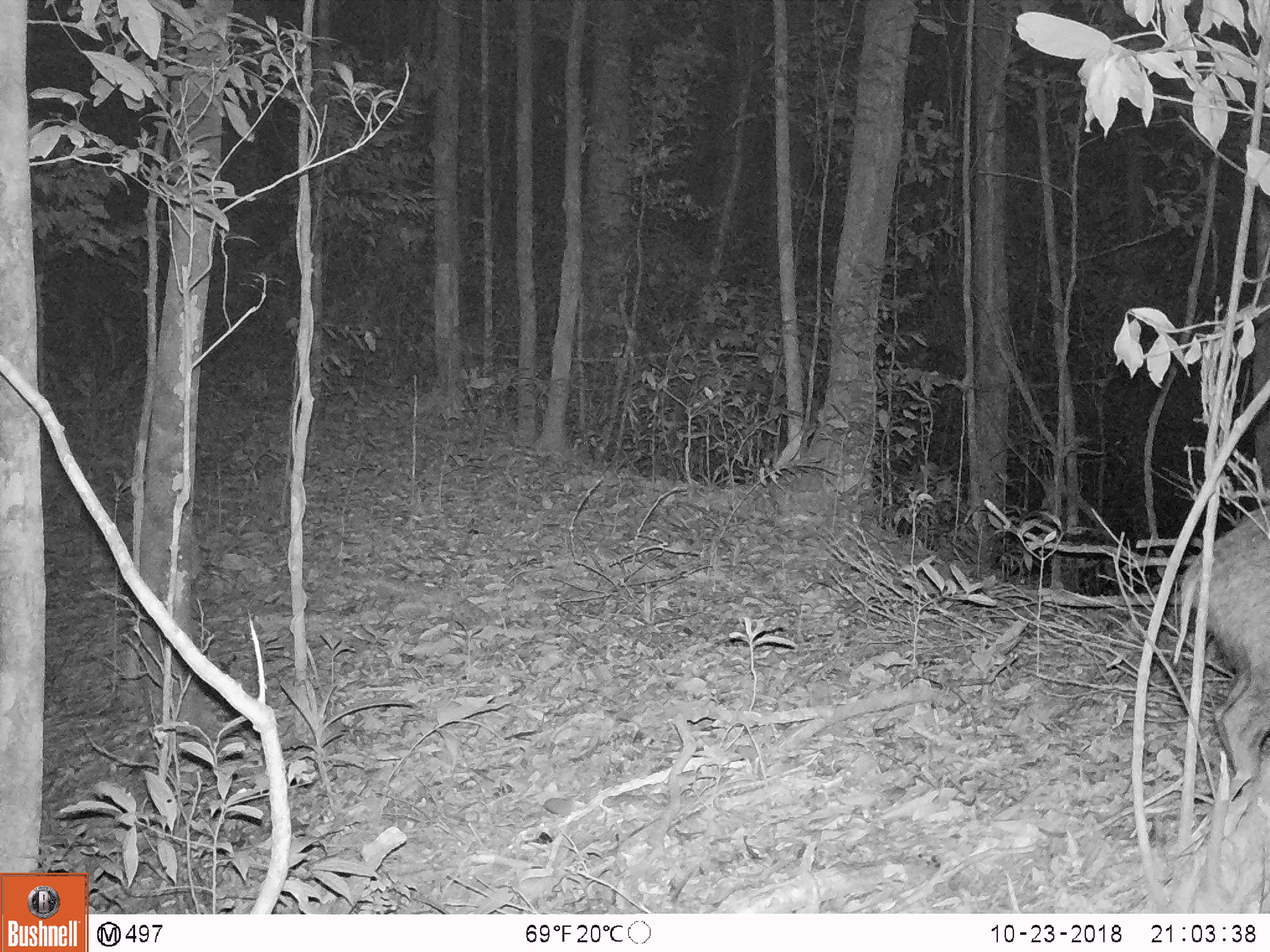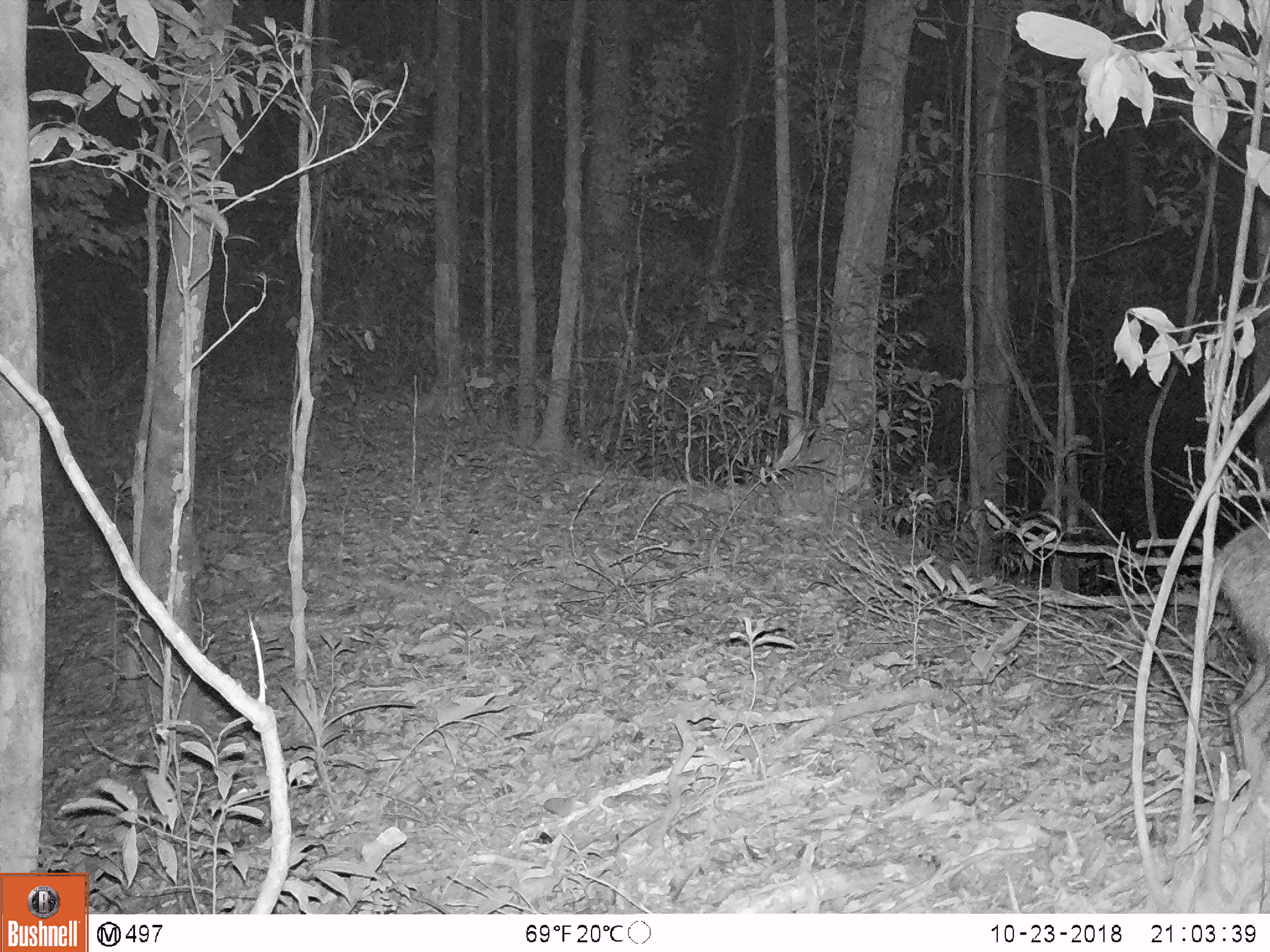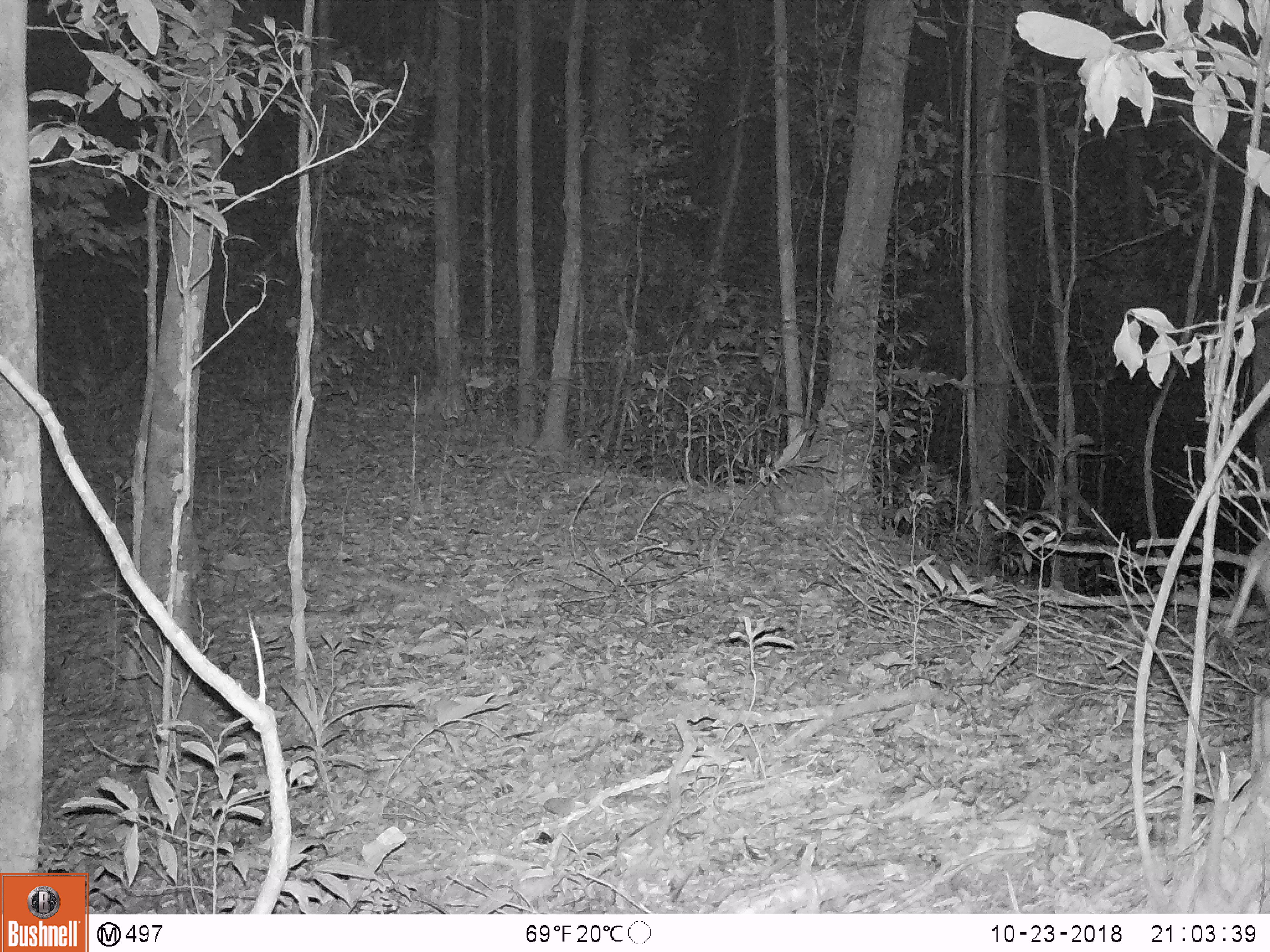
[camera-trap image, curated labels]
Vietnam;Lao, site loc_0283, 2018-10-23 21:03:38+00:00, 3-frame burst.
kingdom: Animalia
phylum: Chordata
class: Mammalia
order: Artiodactyla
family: Suidae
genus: Sus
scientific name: Sus scrofa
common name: eurasian wild pig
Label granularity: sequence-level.